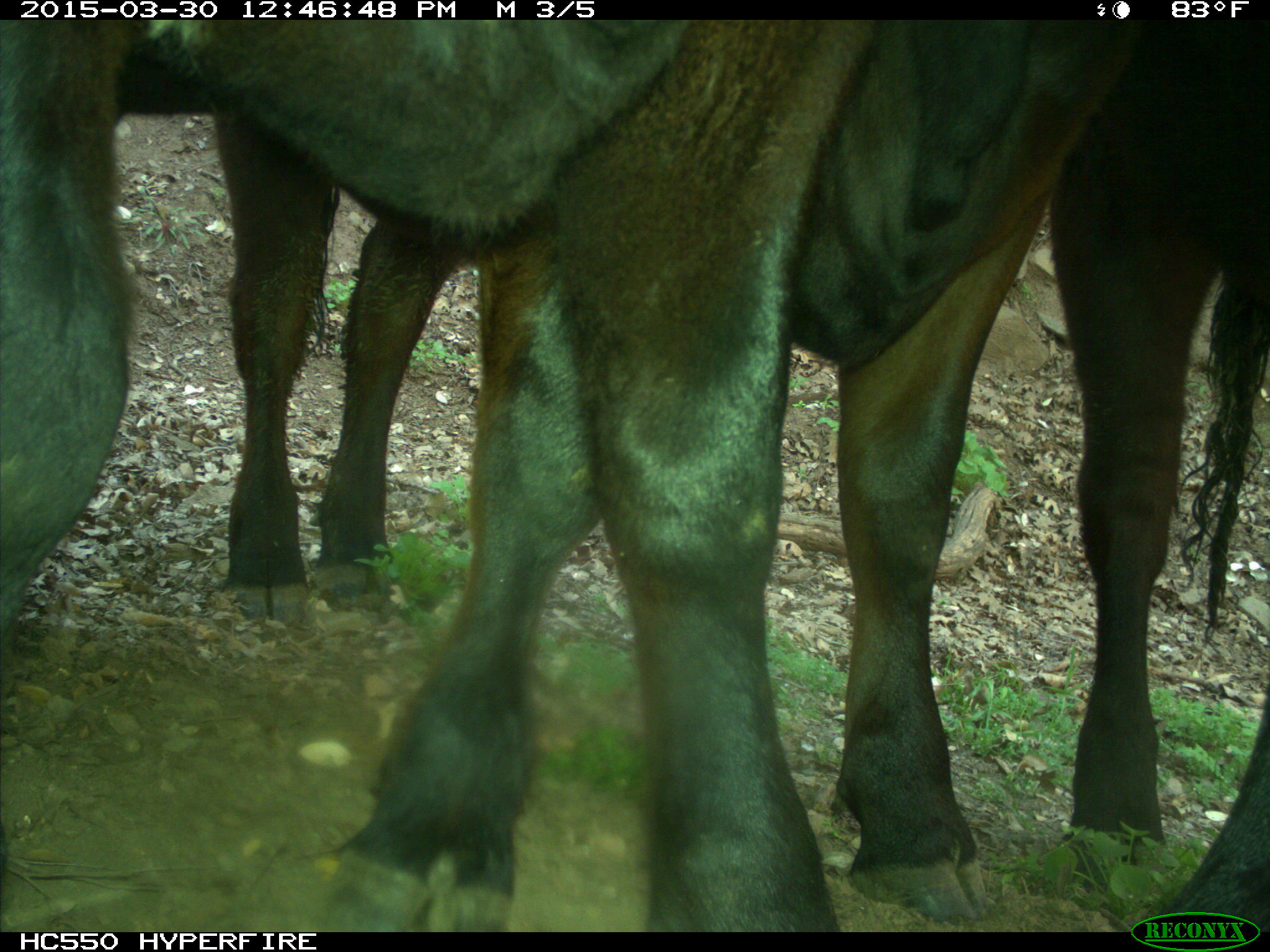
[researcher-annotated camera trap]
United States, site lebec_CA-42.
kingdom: Animalia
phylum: Chordata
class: Mammalia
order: Artiodactyla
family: Bovidae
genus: Bos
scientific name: Bos taurus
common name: domestic cow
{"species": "Bos taurus (domestic cow)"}